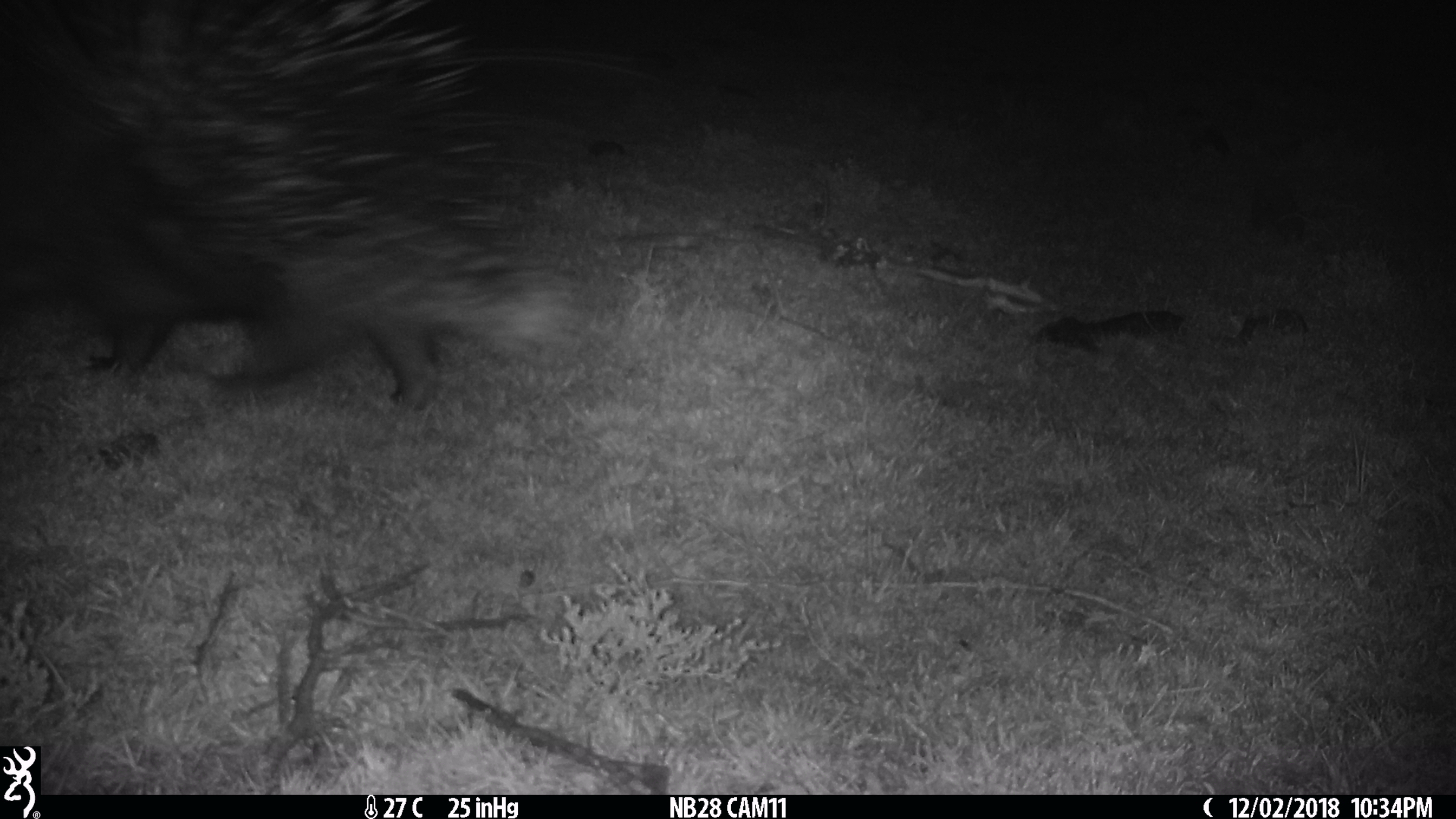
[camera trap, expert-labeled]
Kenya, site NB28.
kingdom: Animalia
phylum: Chordata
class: Mammalia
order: Rodentia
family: Hystricidae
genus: Hystrix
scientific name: Hystrix africaeaustralis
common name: porcupine